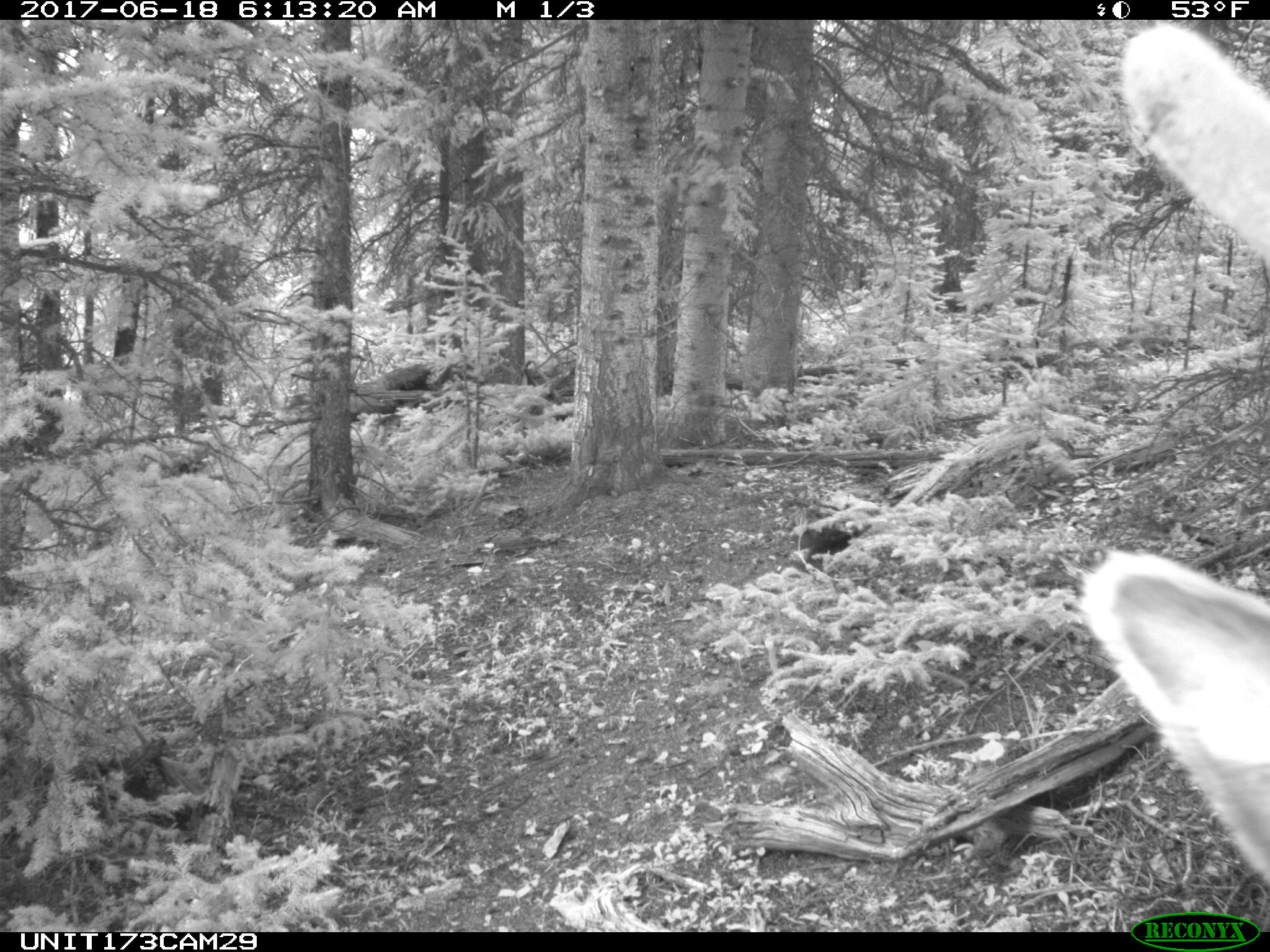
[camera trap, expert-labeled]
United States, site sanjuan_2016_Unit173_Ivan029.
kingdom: Animalia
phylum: Chordata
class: Mammalia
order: Artiodactyla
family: Cervidae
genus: Cervus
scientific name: Cervus elaphus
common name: red deer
Cervus elaphus (red deer).